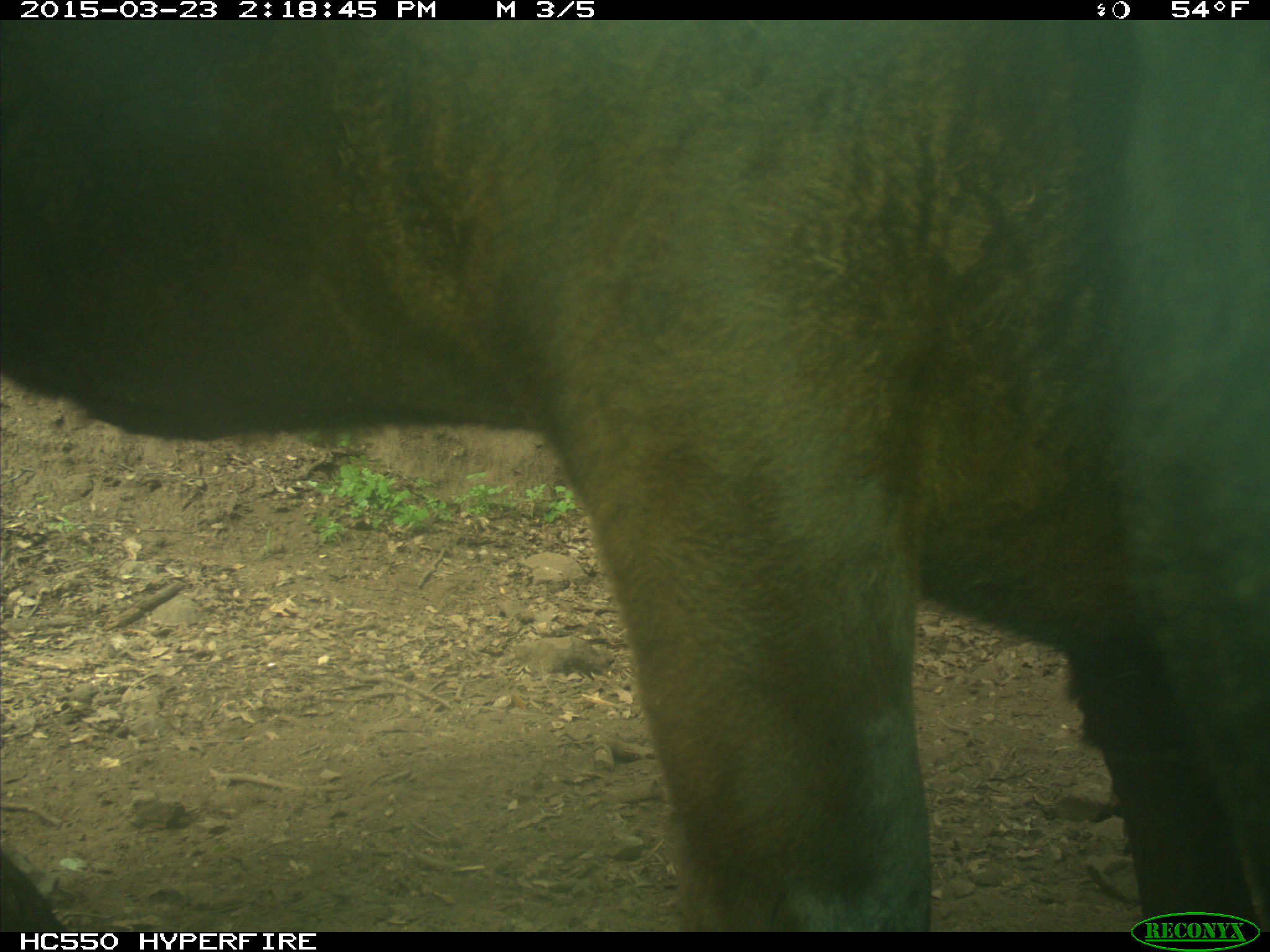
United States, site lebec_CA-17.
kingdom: Animalia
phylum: Chordata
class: Mammalia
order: Artiodactyla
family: Bovidae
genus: Bos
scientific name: Bos taurus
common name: domestic cow